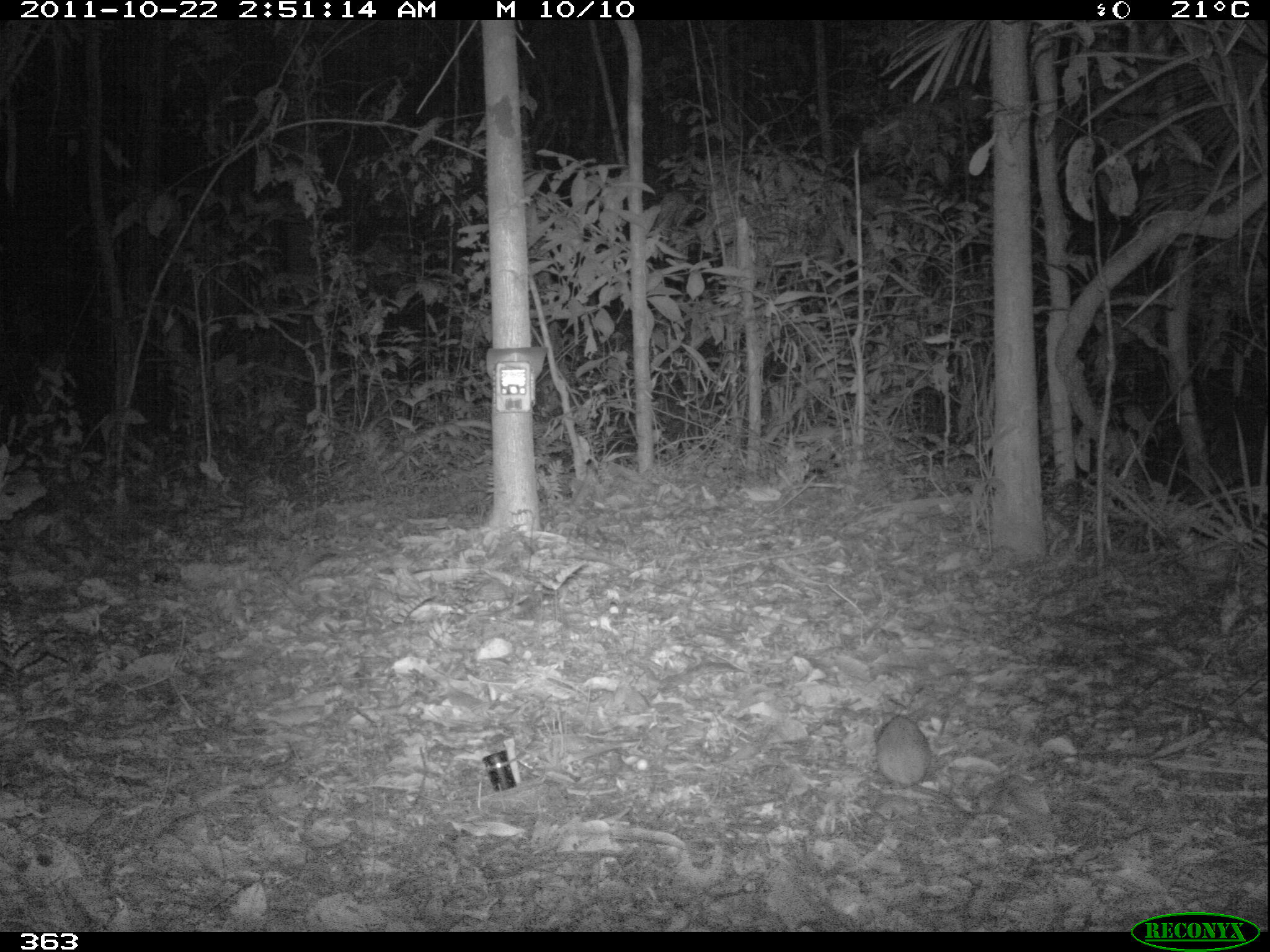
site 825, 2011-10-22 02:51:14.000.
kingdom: Animalia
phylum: Chordata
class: Mammalia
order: Rodentia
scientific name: Rodentia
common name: rodents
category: unknown rodent